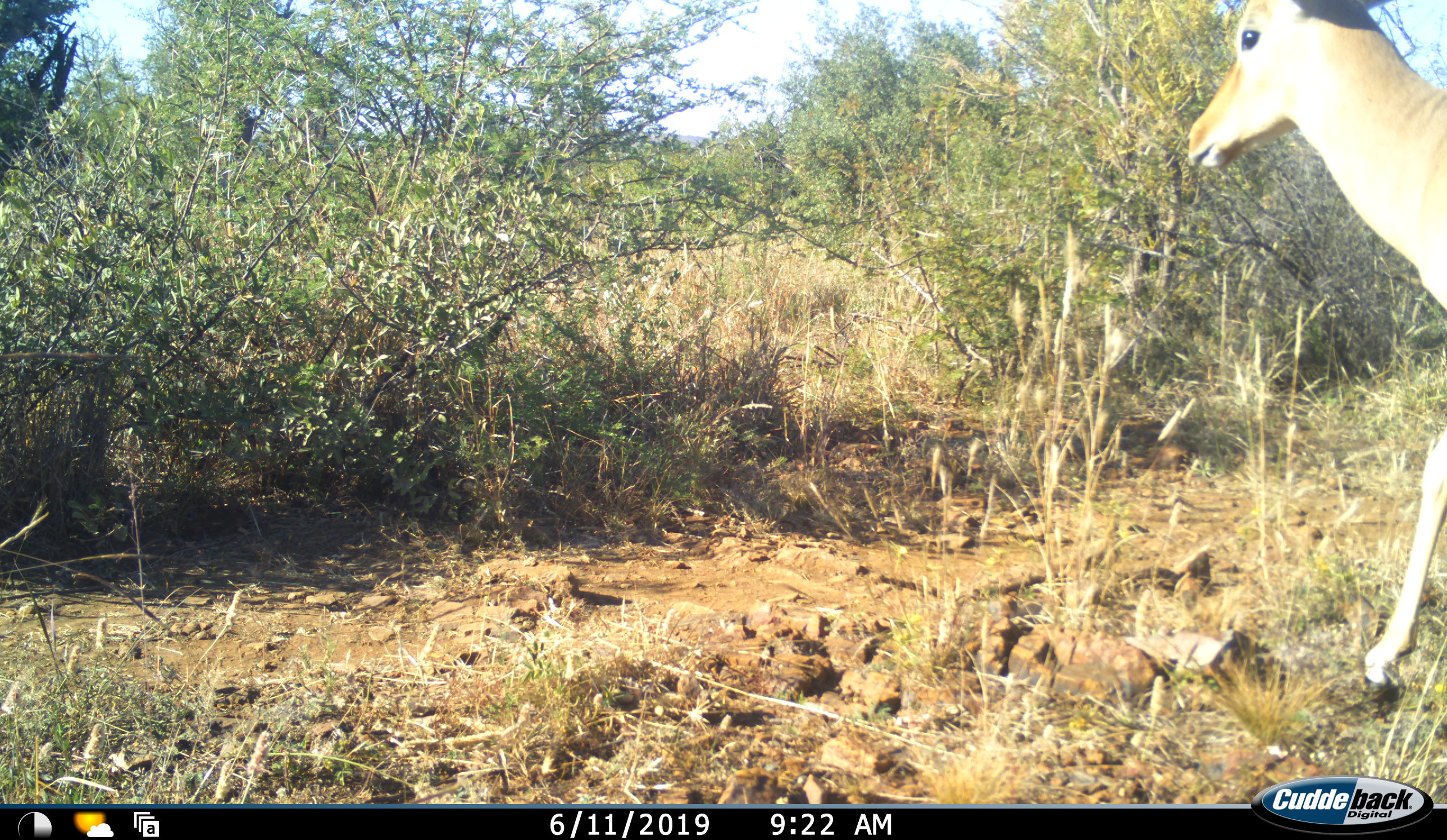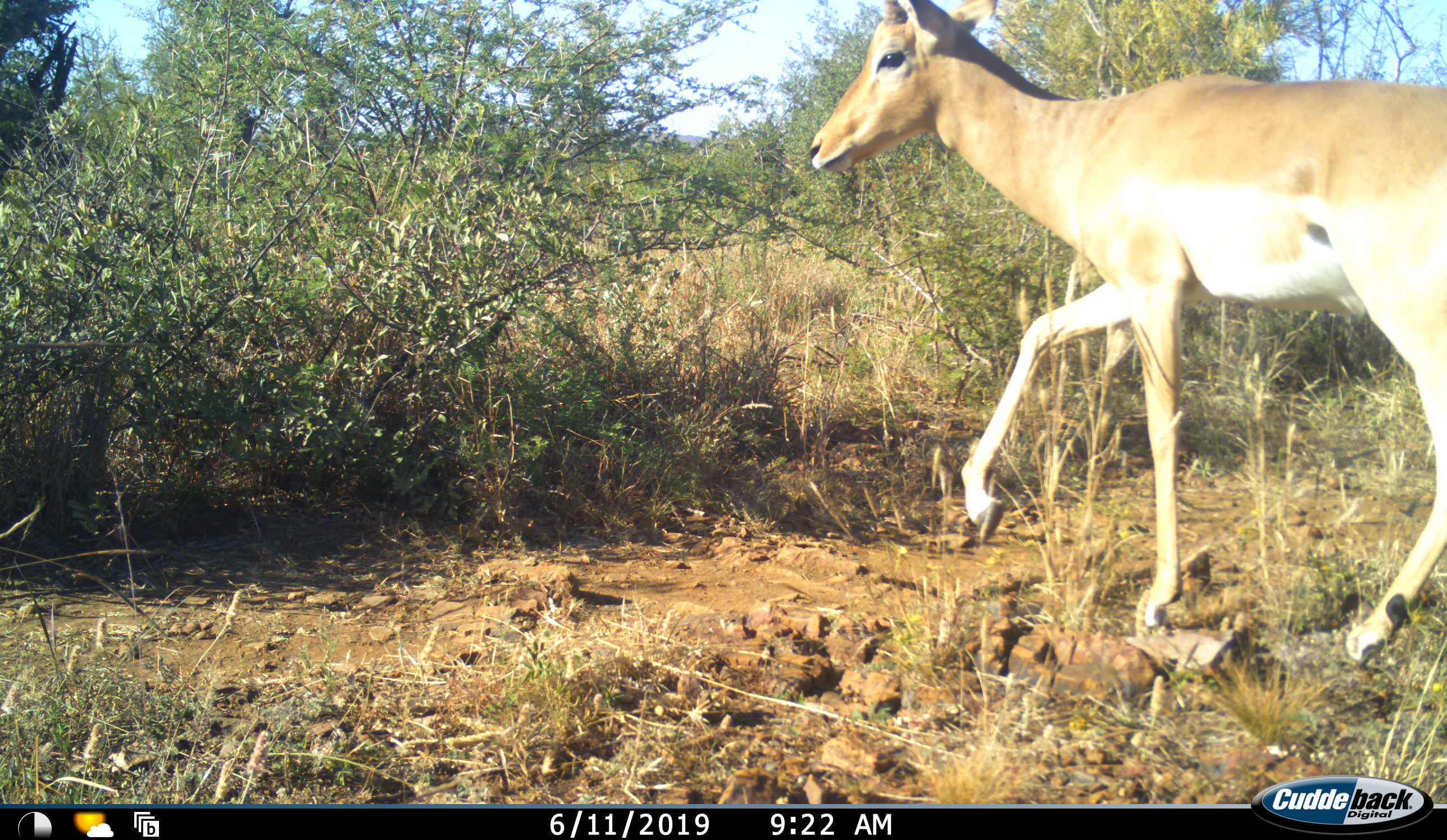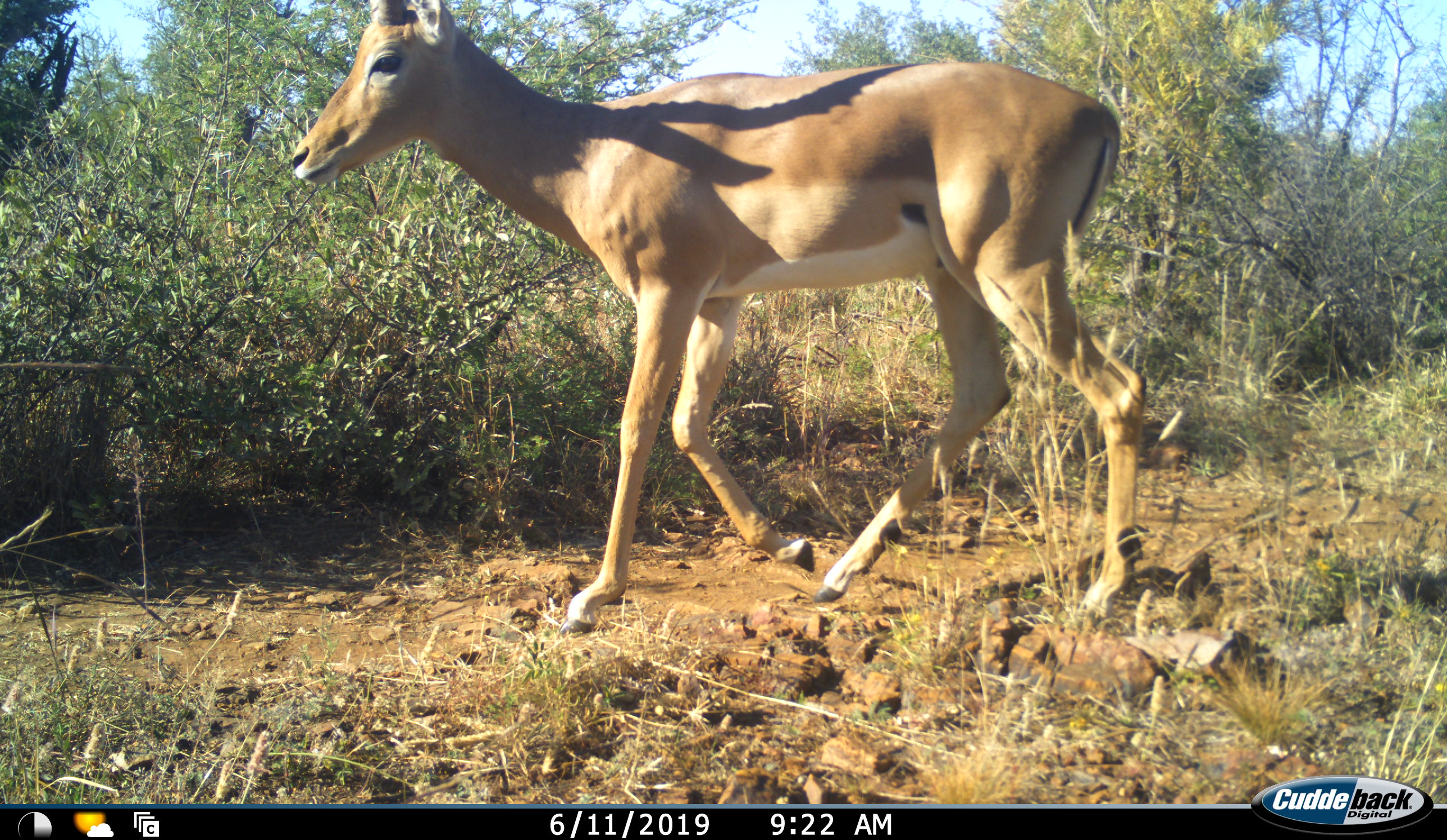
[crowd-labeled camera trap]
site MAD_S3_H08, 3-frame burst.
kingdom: Animalia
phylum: Chordata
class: Mammalia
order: Artiodactyla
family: Bovidae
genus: Aepyceros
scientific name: Aepyceros melampus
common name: impala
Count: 1.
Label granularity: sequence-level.